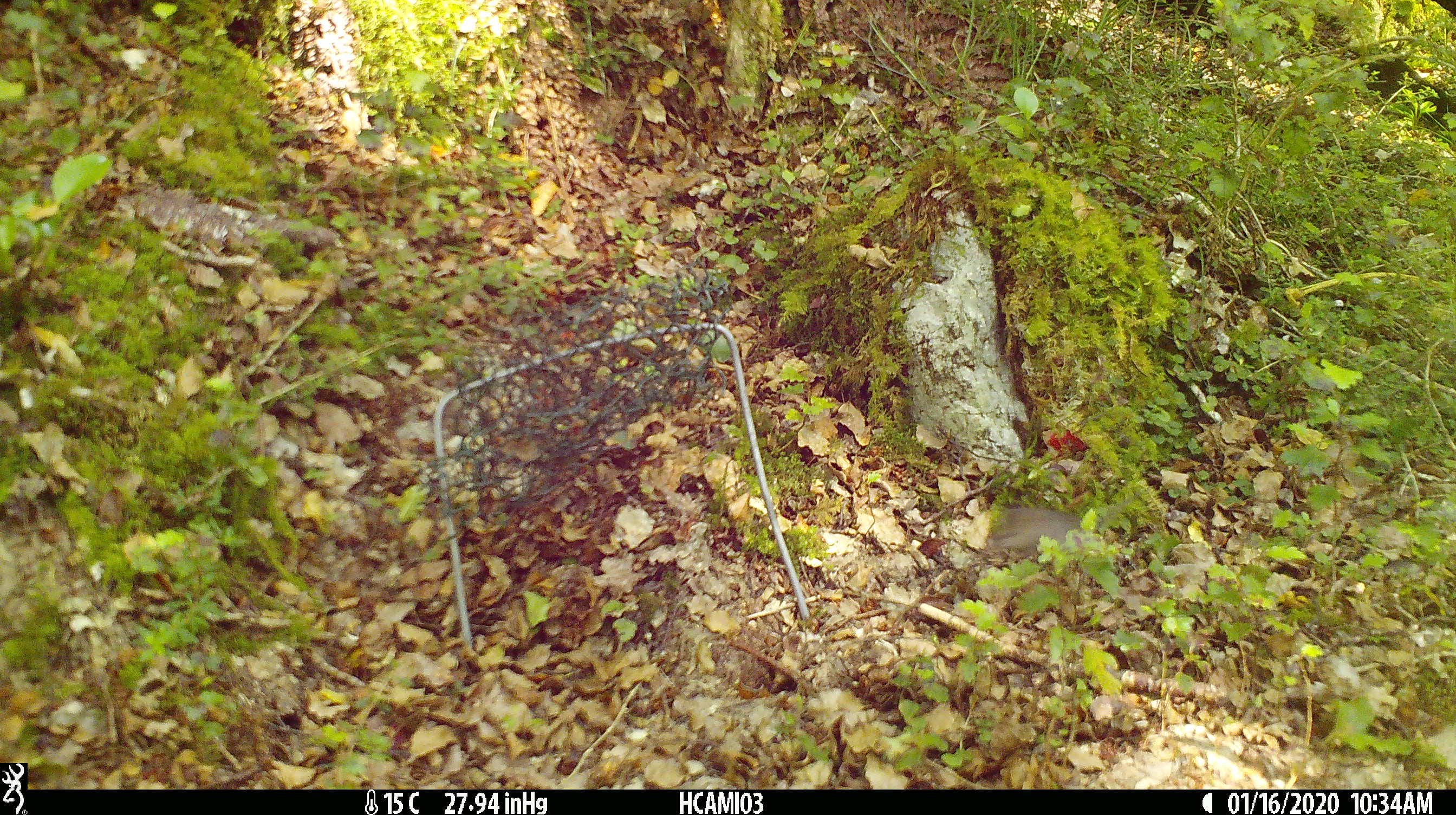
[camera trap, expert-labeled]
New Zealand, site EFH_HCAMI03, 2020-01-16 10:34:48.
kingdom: Animalia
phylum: Chordata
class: Mammalia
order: Rodentia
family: Muridae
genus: Mus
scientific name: Mus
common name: mouse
Mouse (Mus).